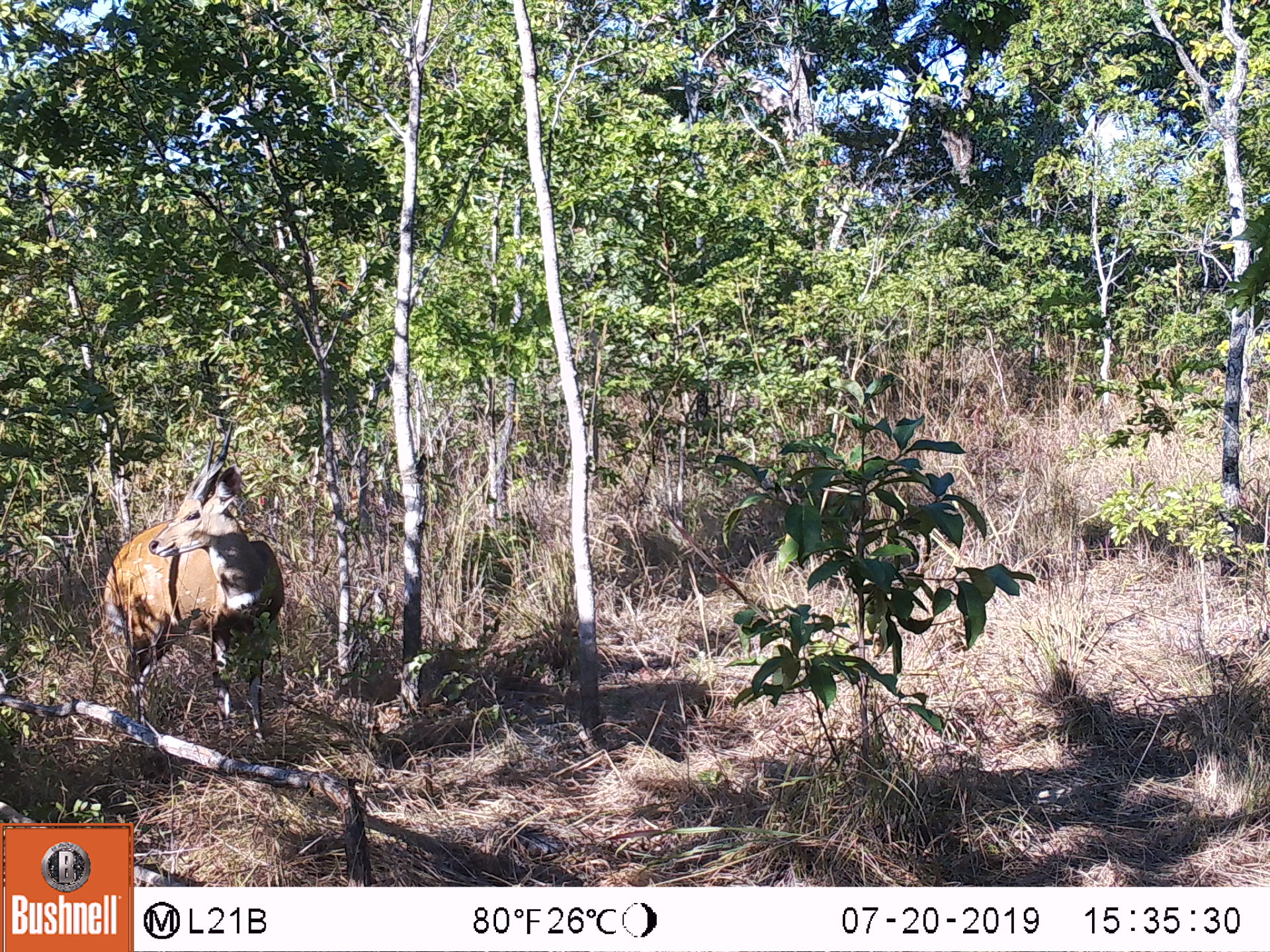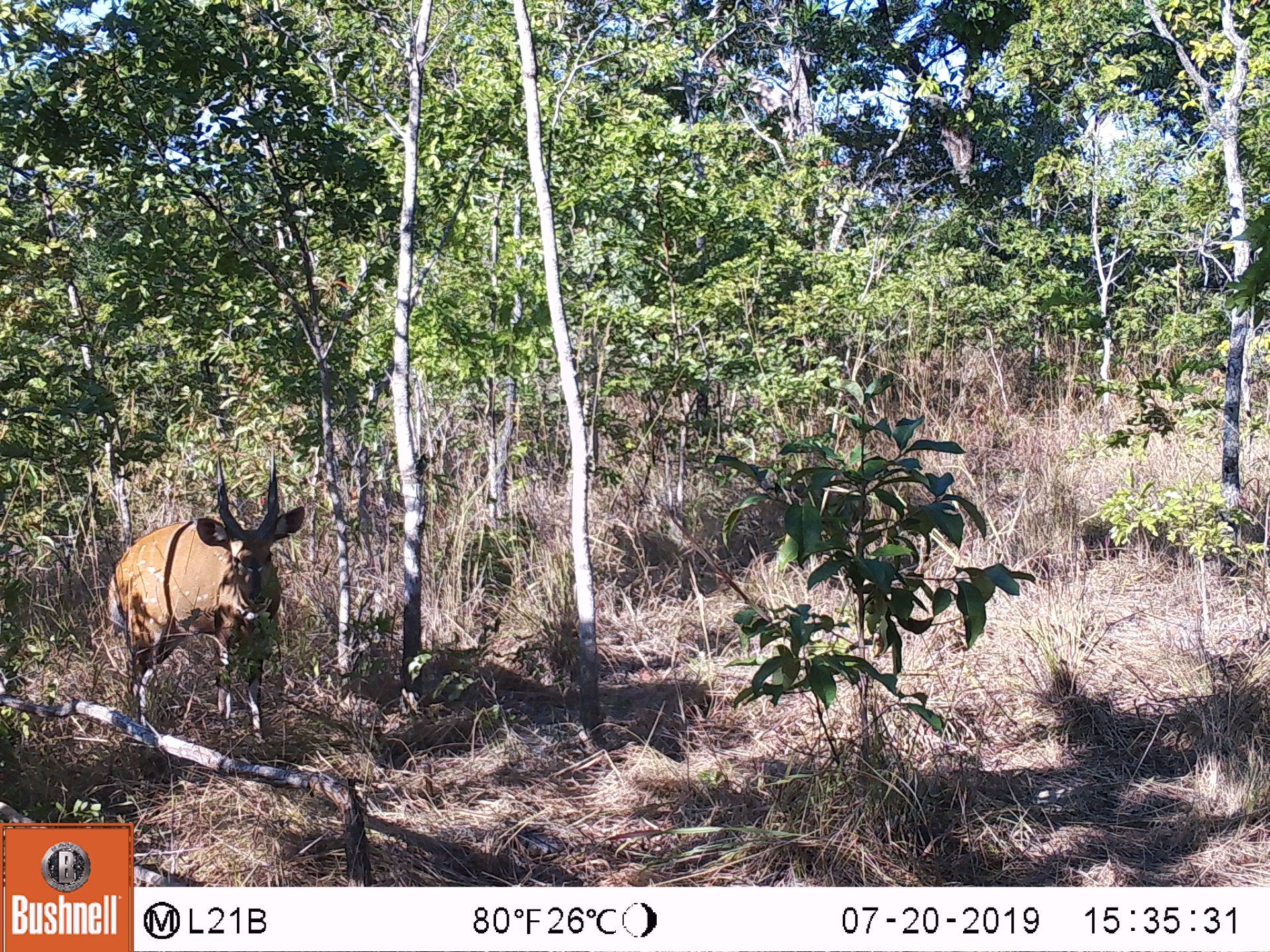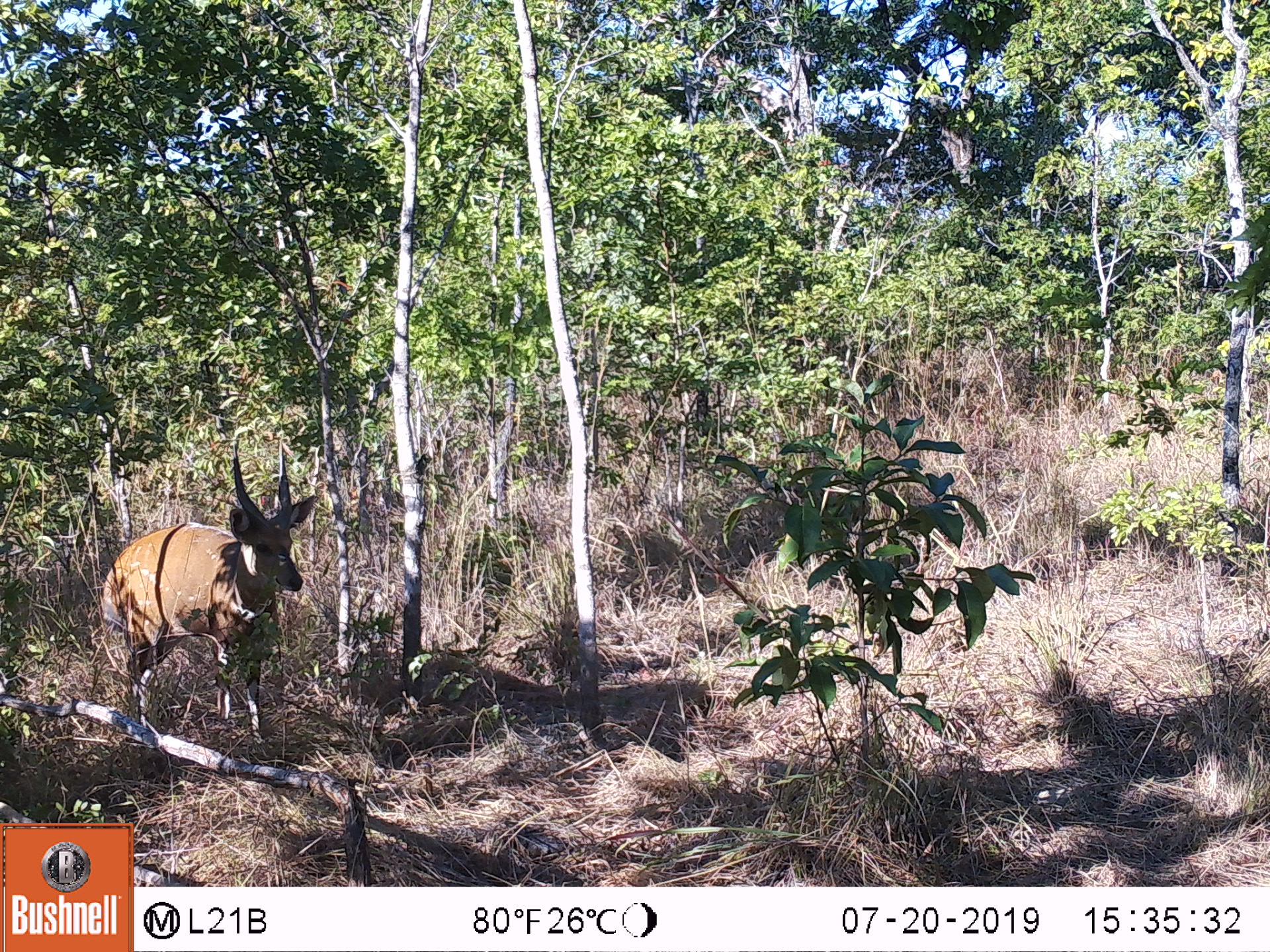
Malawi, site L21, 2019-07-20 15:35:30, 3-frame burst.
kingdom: Animalia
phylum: Chordata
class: Mammalia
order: Artiodactyla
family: Bovidae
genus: Tragelaphus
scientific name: Tragelaphus sylvaticus sylvaticus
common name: cape bushbuck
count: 1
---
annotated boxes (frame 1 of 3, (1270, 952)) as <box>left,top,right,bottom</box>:
cape bushbuck: <box>110,427,285,728</box>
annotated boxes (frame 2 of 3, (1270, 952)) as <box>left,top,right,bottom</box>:
cape bushbuck: <box>110,441,305,740</box>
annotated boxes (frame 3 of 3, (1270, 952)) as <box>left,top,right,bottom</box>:
cape bushbuck: <box>96,434,319,737</box>